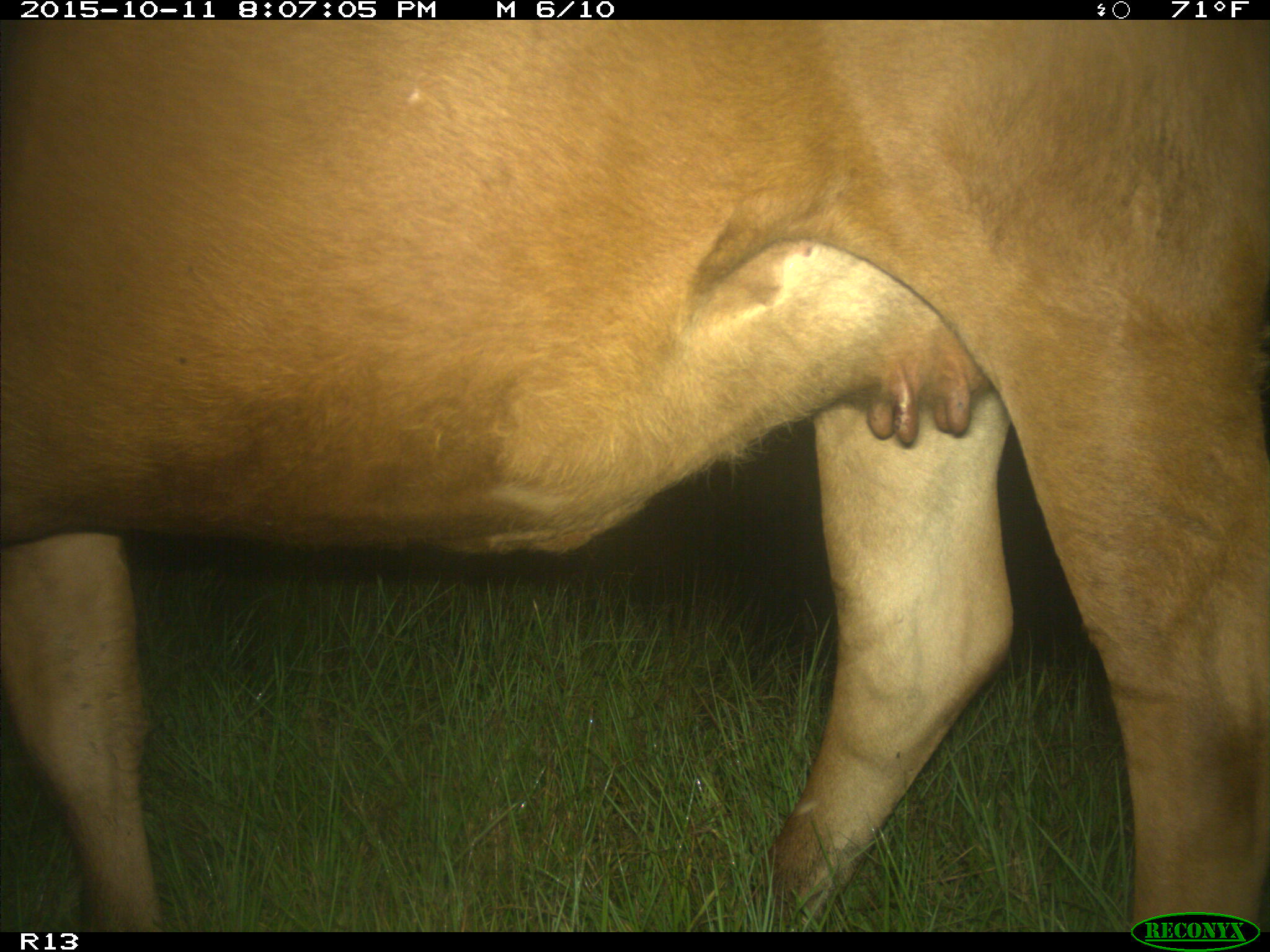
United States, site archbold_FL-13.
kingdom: Animalia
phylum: Chordata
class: Mammalia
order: Artiodactyla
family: Bovidae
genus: Bos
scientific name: Bos taurus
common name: domestic cow